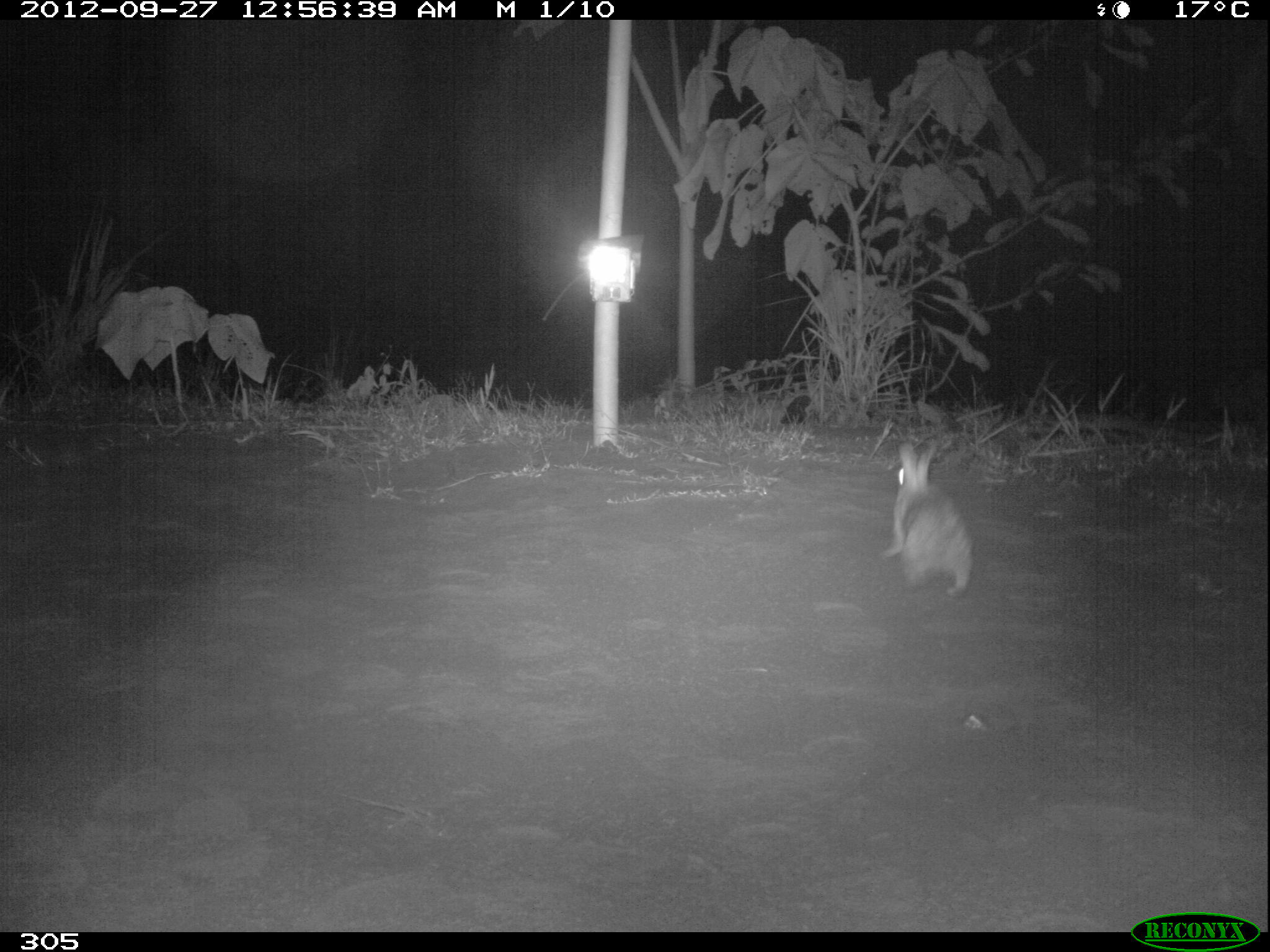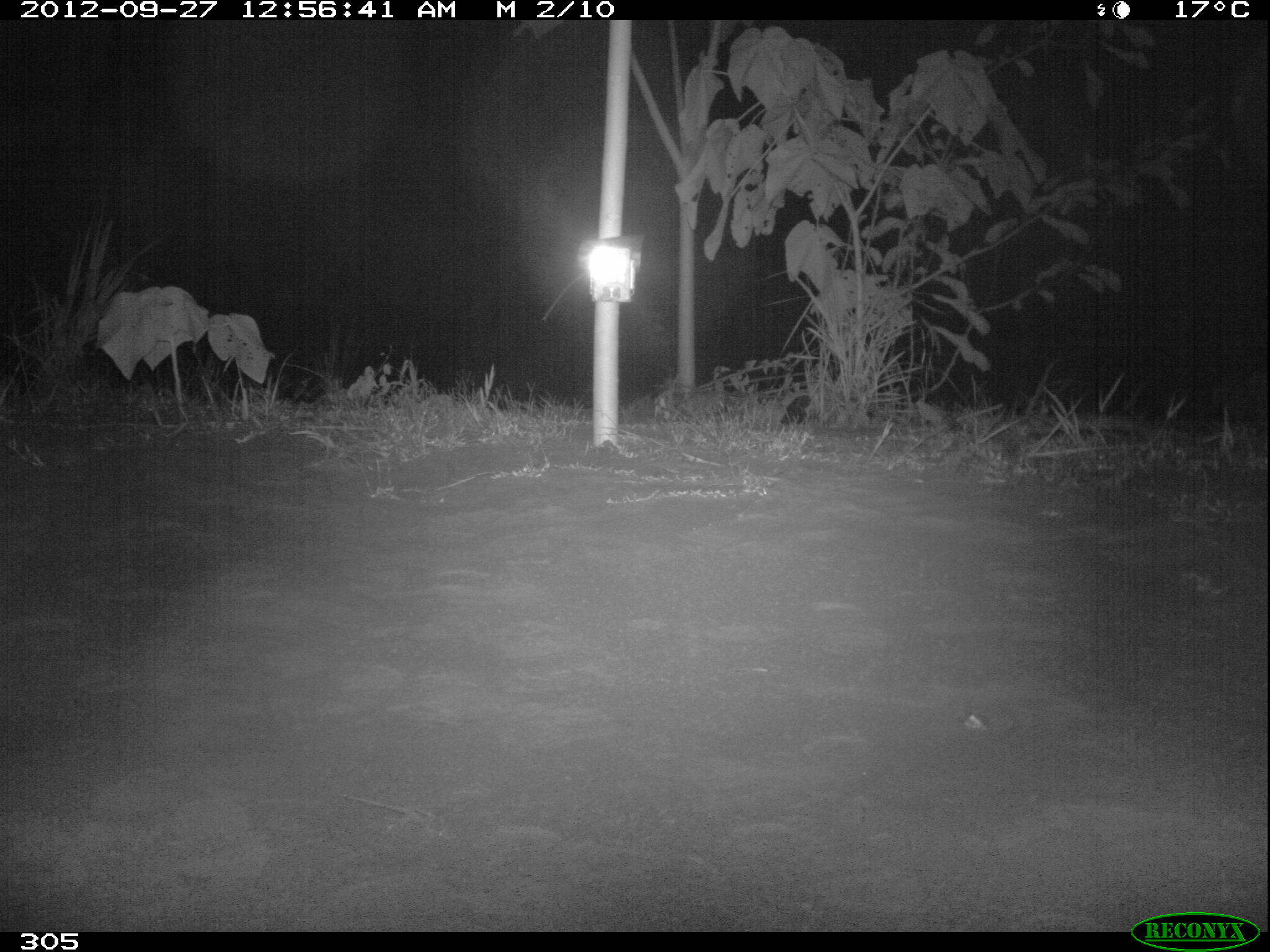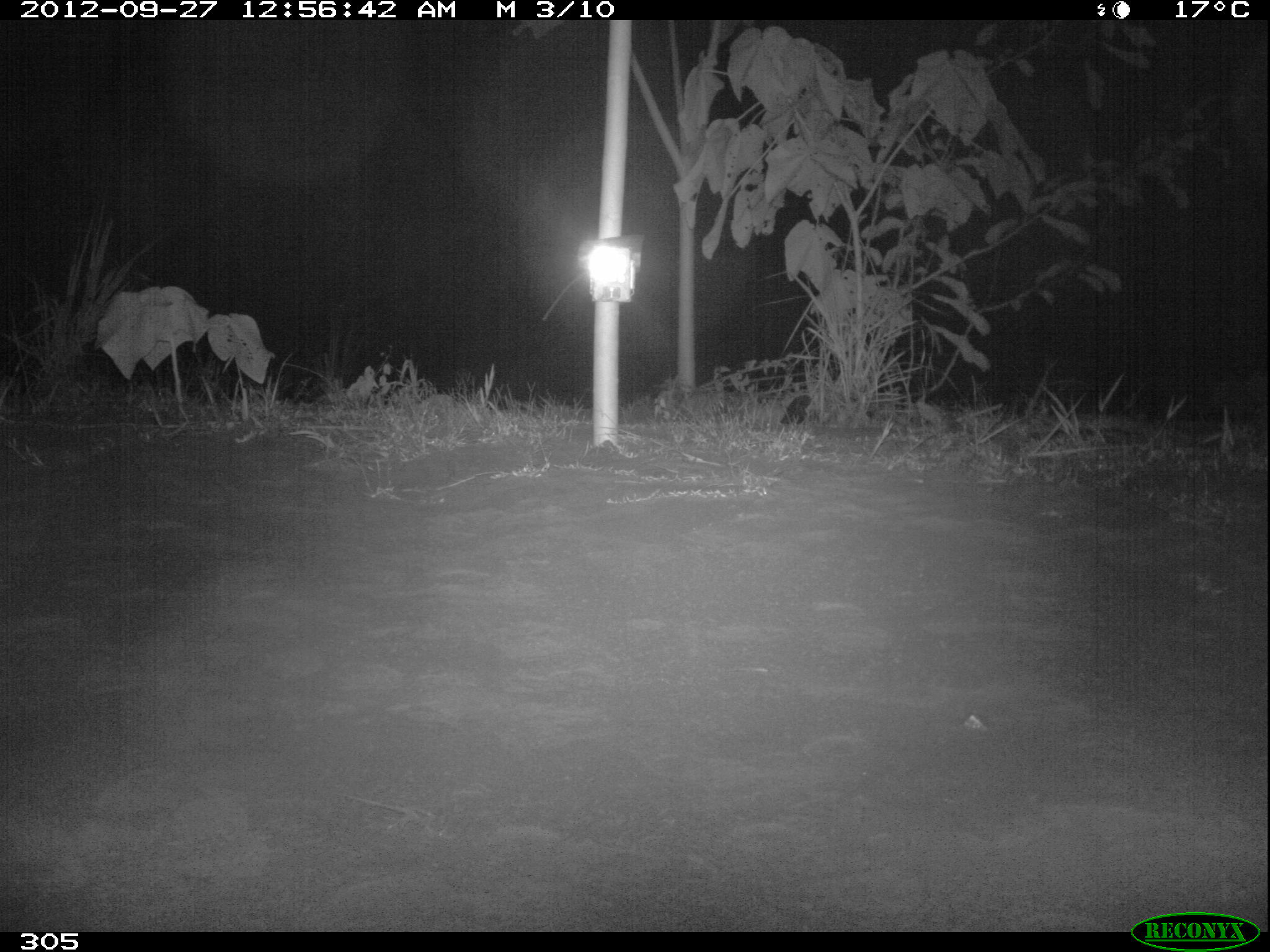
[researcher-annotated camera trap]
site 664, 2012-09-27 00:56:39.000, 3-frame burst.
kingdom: Animalia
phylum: Chordata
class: Mammalia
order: Lagomorpha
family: Leporidae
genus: Sylvilagus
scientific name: Sylvilagus brasiliensis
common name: tapeti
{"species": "Sylvilagus brasiliensis (tapeti)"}